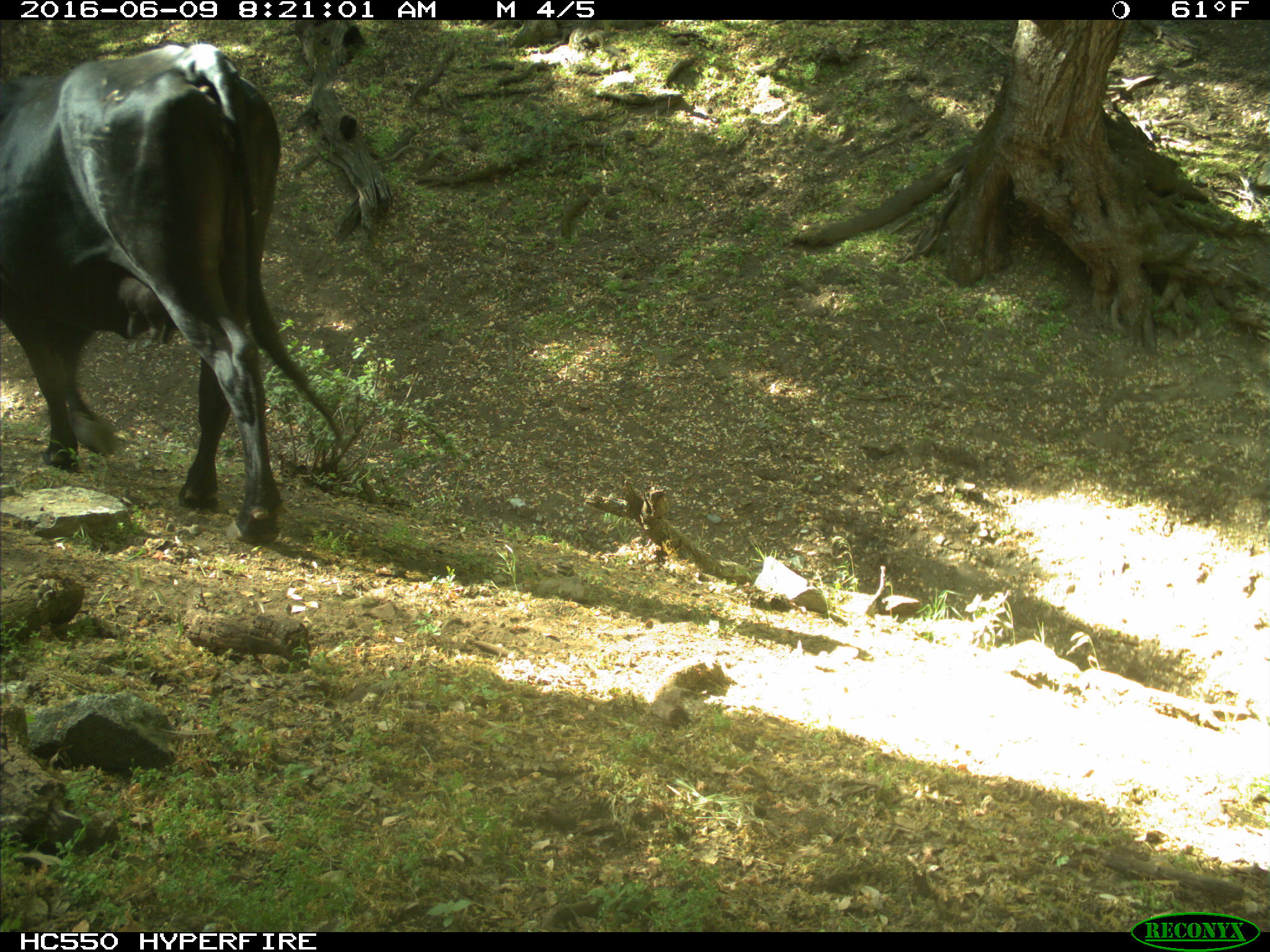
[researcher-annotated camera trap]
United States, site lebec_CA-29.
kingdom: Animalia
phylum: Chordata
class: Mammalia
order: Artiodactyla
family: Bovidae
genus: Bos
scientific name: Bos taurus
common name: domestic cow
Bos taurus (domestic cow).